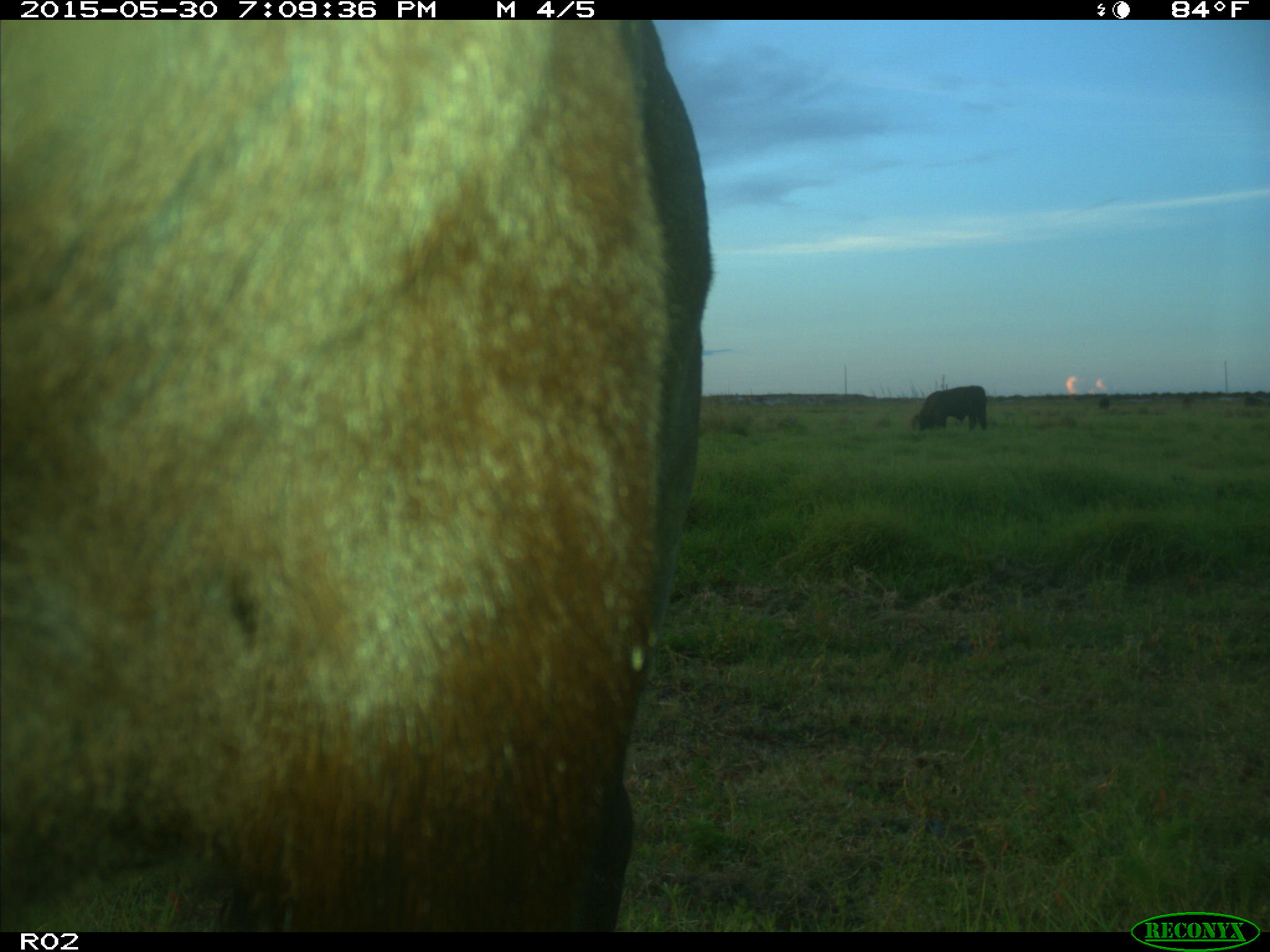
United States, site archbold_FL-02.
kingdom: Animalia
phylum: Chordata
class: Mammalia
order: Artiodactyla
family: Bovidae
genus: Bos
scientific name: Bos taurus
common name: domestic cow